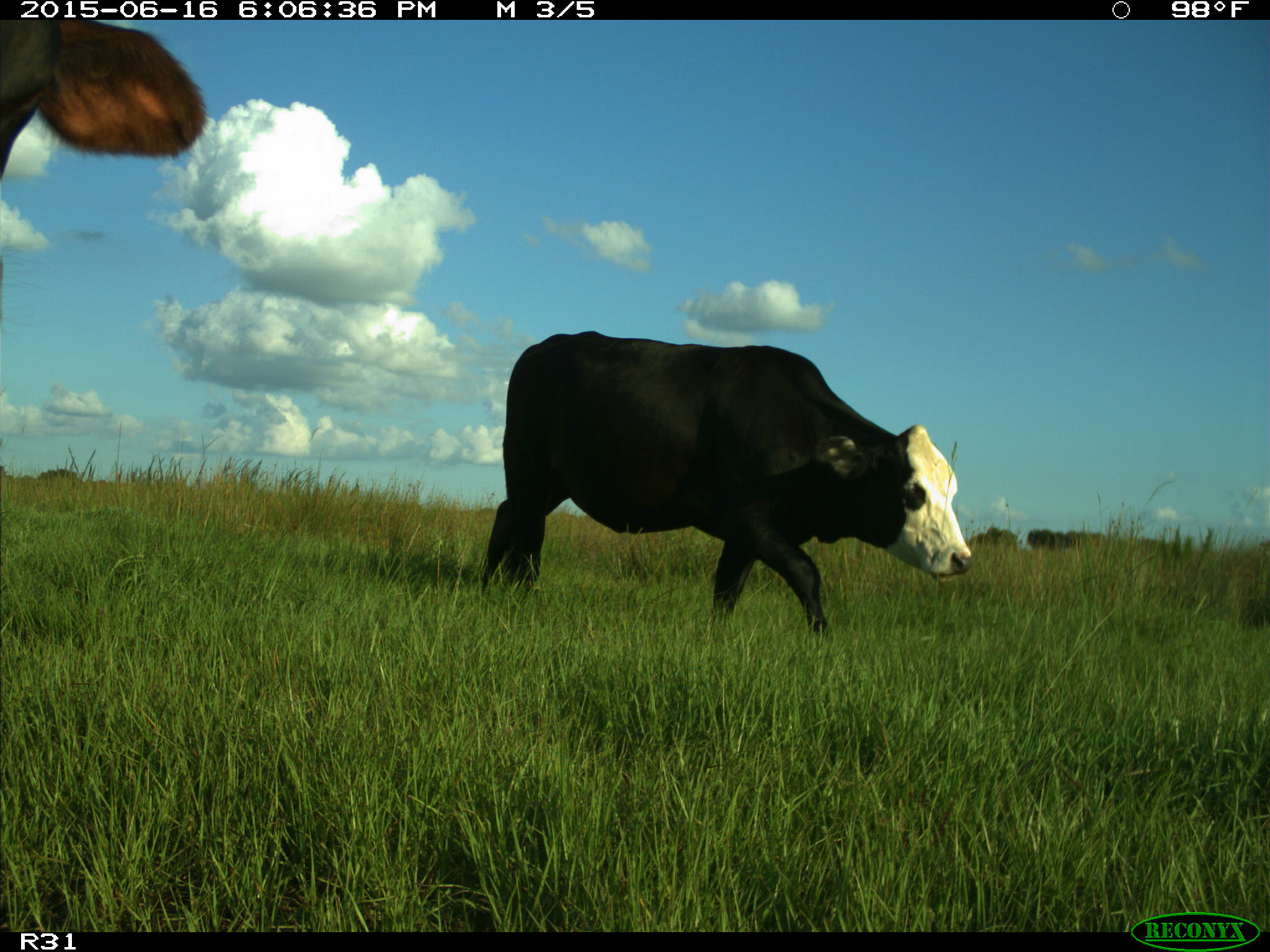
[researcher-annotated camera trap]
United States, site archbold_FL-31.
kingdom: Animalia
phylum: Chordata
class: Mammalia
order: Artiodactyla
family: Bovidae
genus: Bos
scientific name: Bos taurus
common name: domestic cow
Bos taurus (domestic cow).